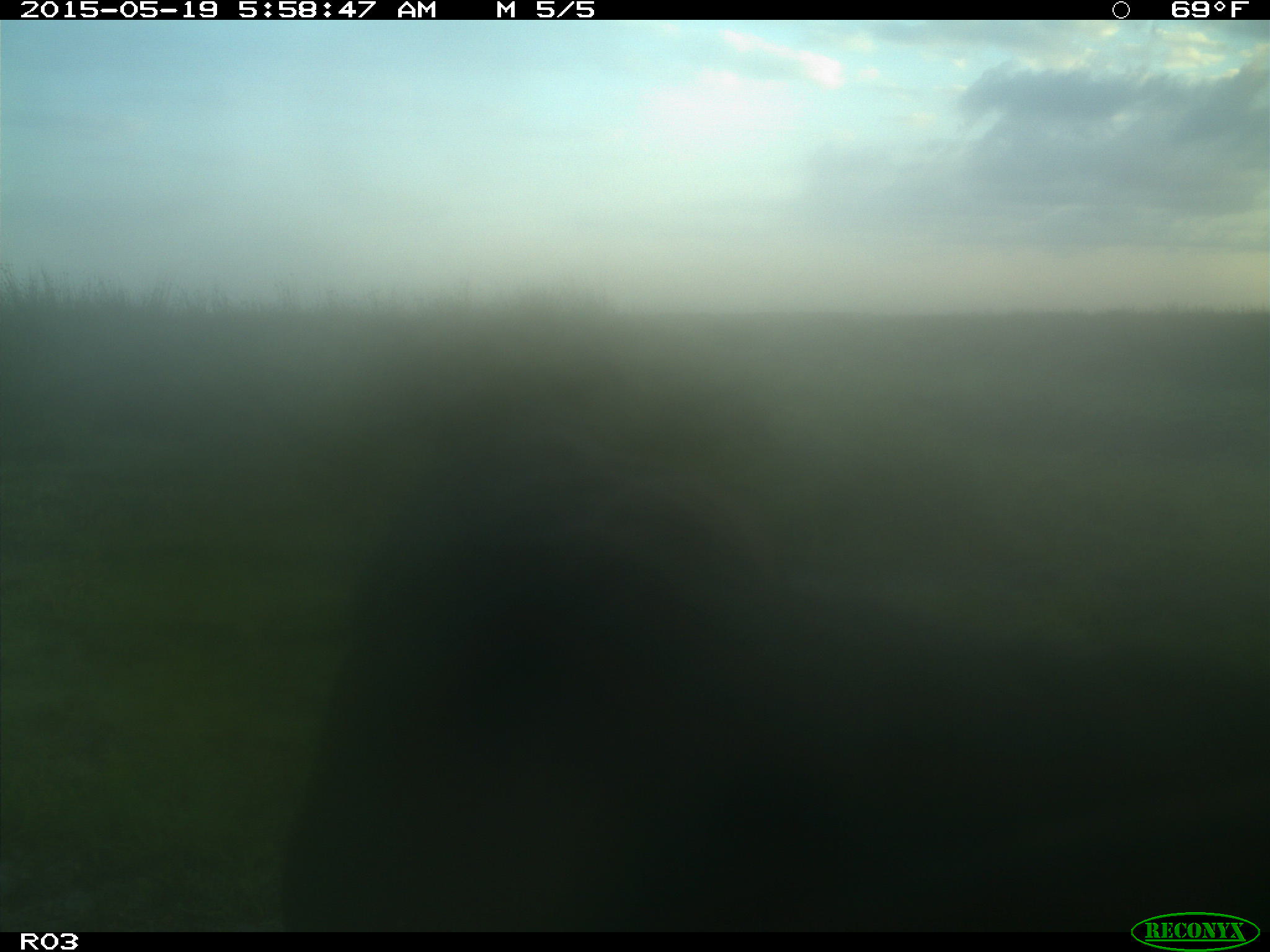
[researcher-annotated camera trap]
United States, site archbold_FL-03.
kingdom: Animalia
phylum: Chordata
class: Mammalia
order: Artiodactyla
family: Bovidae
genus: Bos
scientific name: Bos taurus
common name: domestic cow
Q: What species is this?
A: Bos taurus (domestic cow).